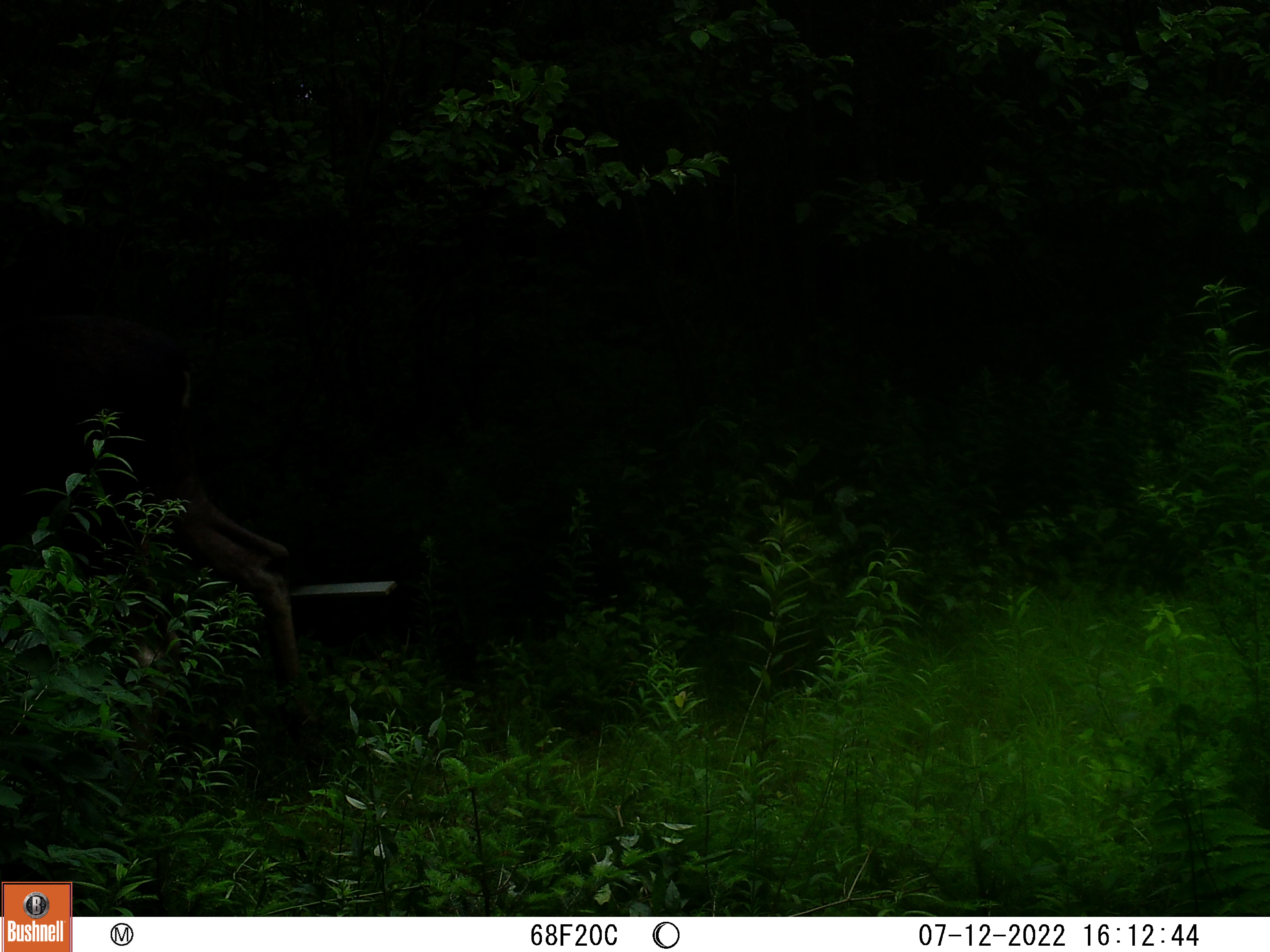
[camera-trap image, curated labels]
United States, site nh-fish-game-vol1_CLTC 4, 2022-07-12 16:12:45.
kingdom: Animalia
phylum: Chordata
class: Mammalia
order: Artiodactyla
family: Cervidae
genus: Alces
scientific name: Alces alces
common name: moose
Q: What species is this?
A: Moose (Alces alces).